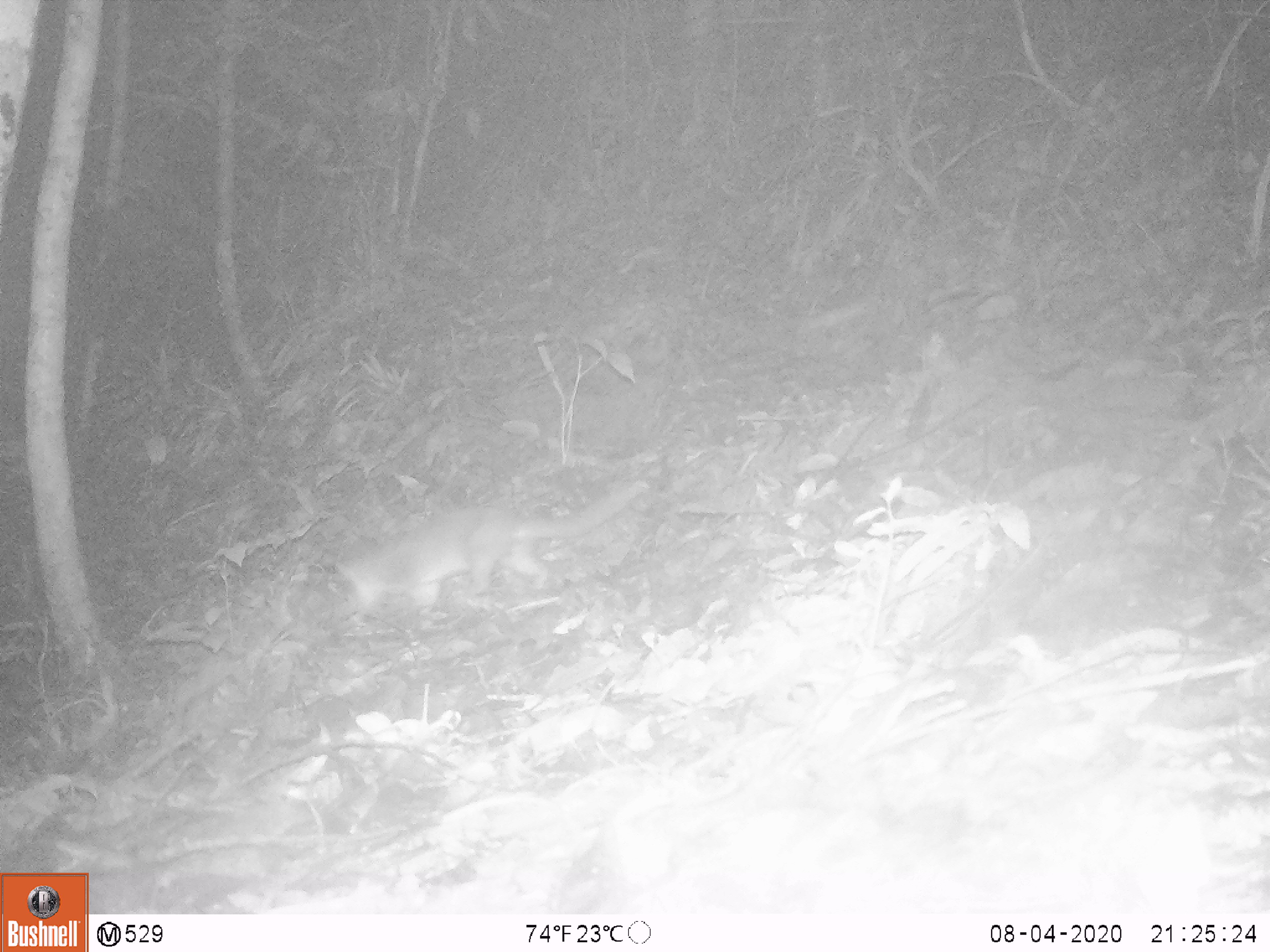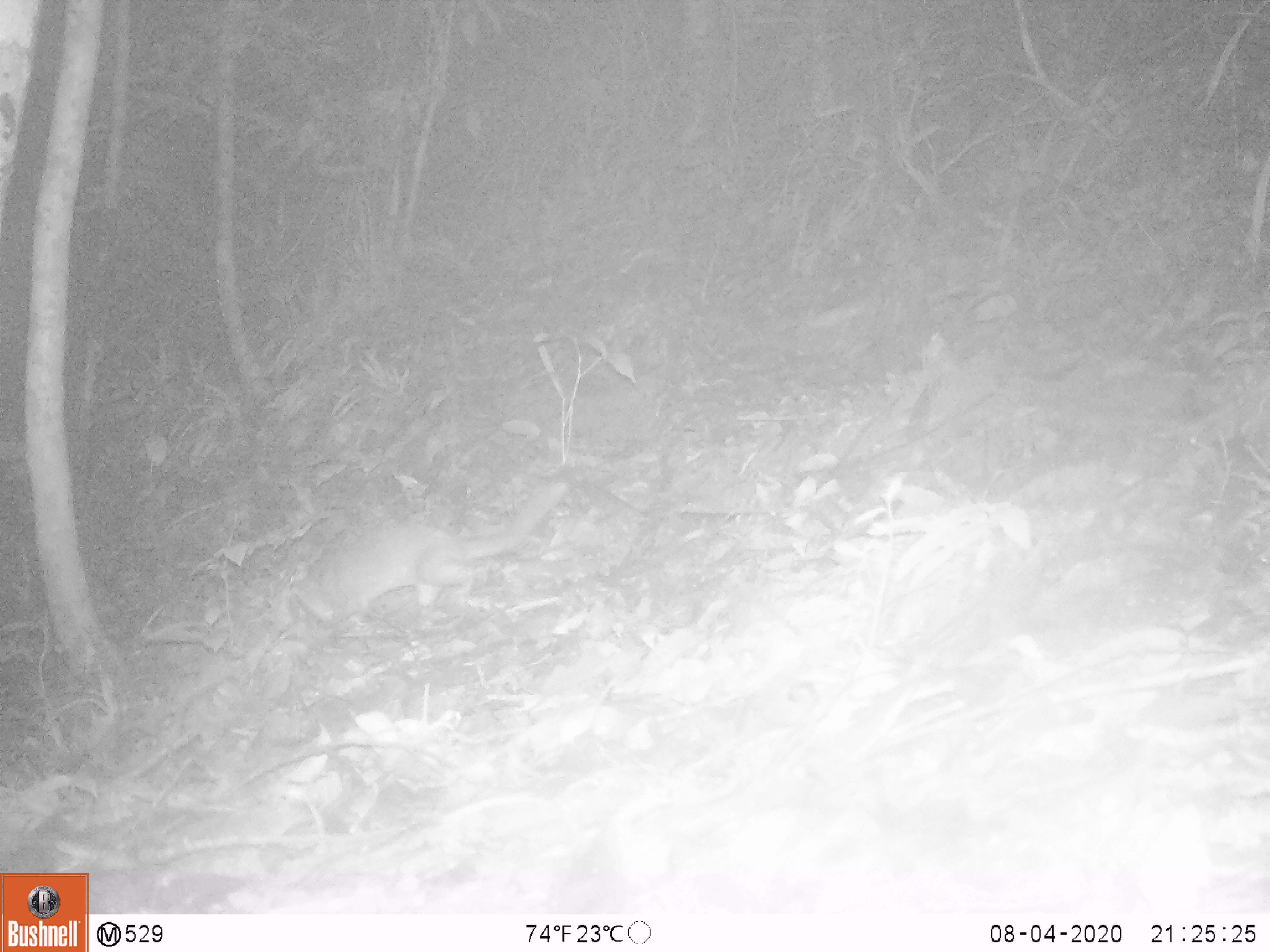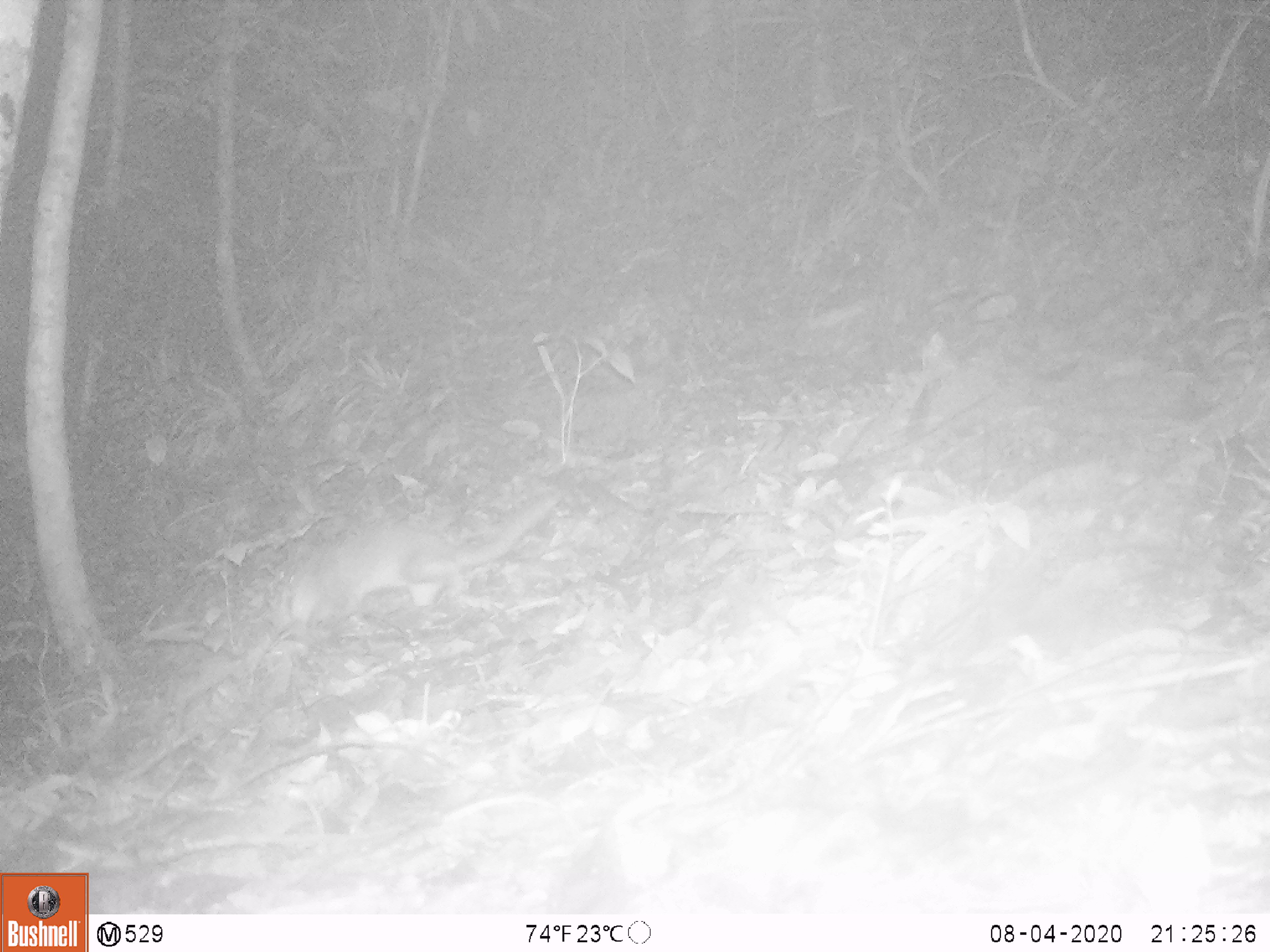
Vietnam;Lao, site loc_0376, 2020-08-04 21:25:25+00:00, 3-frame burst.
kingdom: Animalia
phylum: Chordata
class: Mammalia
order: Carnivora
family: Mustelidae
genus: Melogale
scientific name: Melogale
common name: ferret badger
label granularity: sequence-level